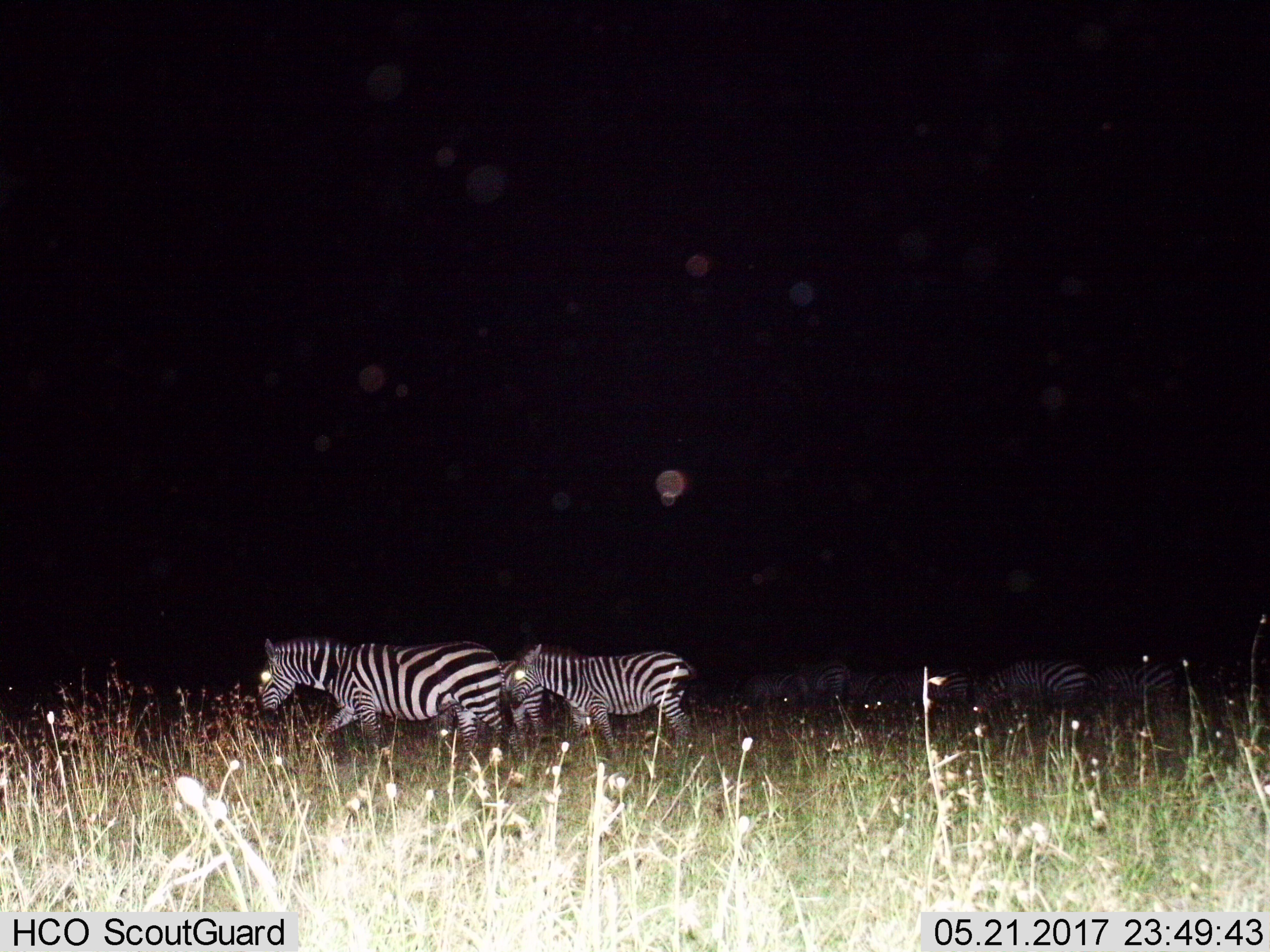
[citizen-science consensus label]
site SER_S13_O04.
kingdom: Animalia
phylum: Chordata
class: Mammalia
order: Perissodactyla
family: Equidae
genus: Equus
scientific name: Equus quagga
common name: plains zebra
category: zebraplains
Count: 10.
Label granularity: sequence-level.